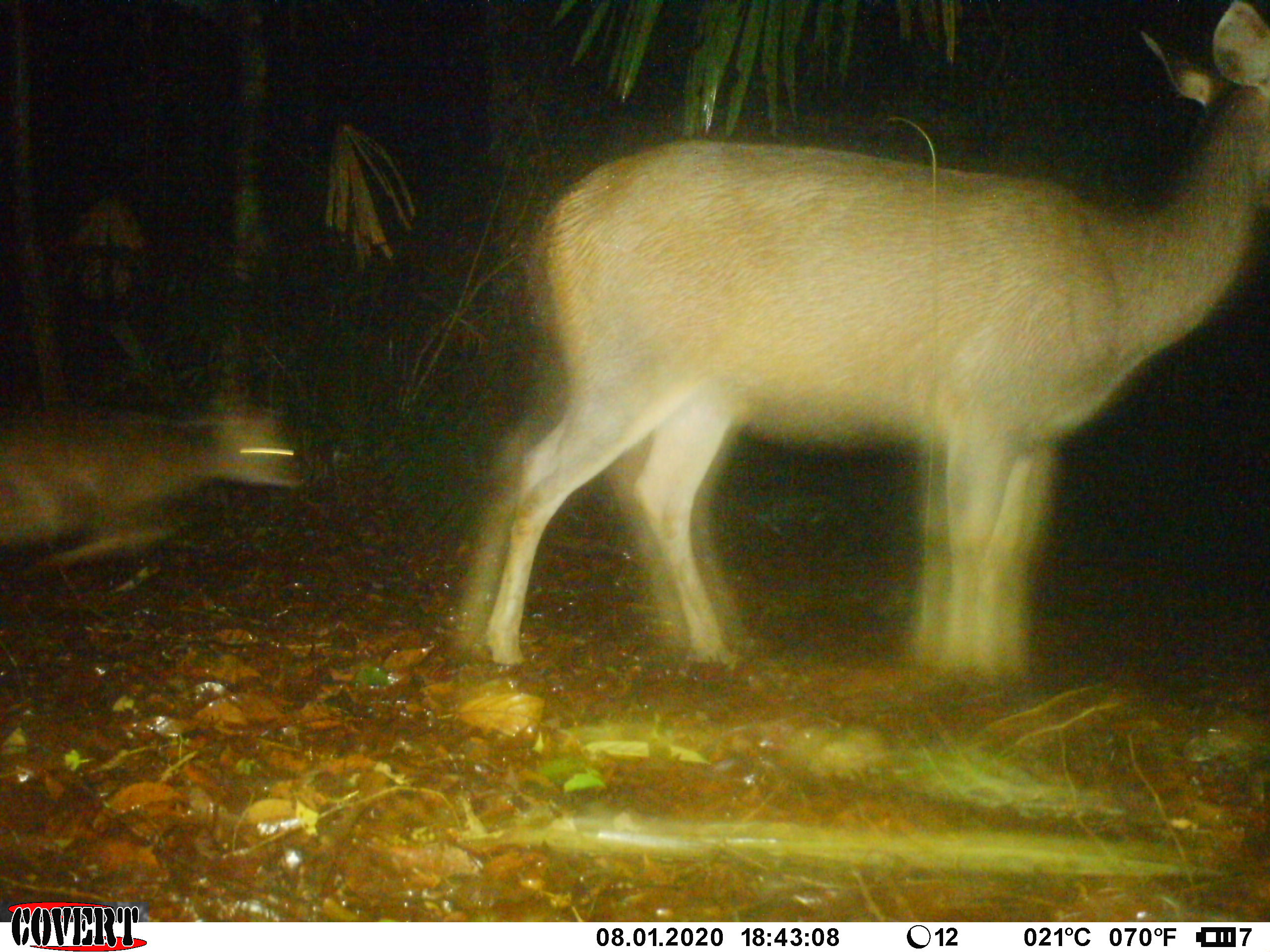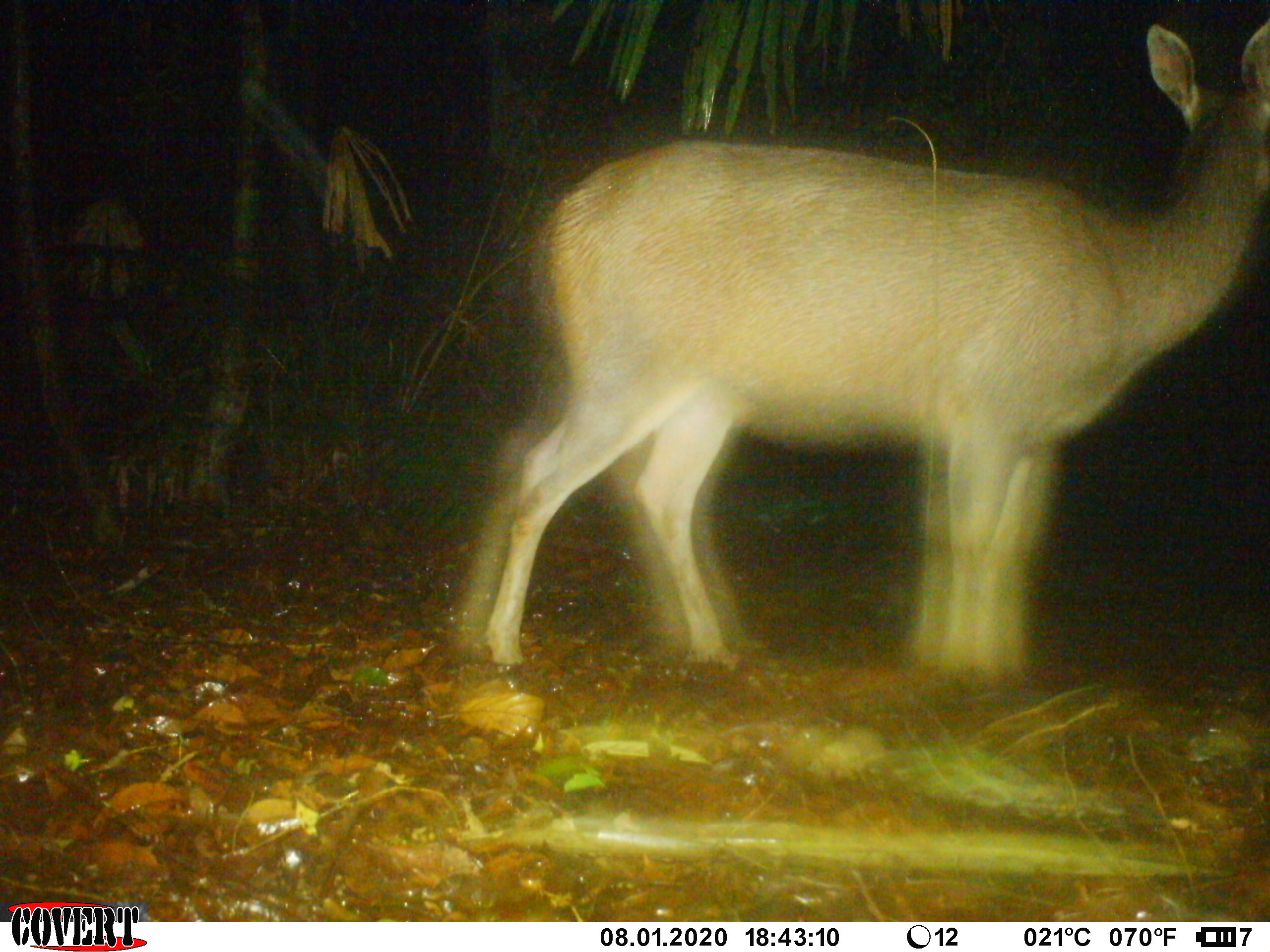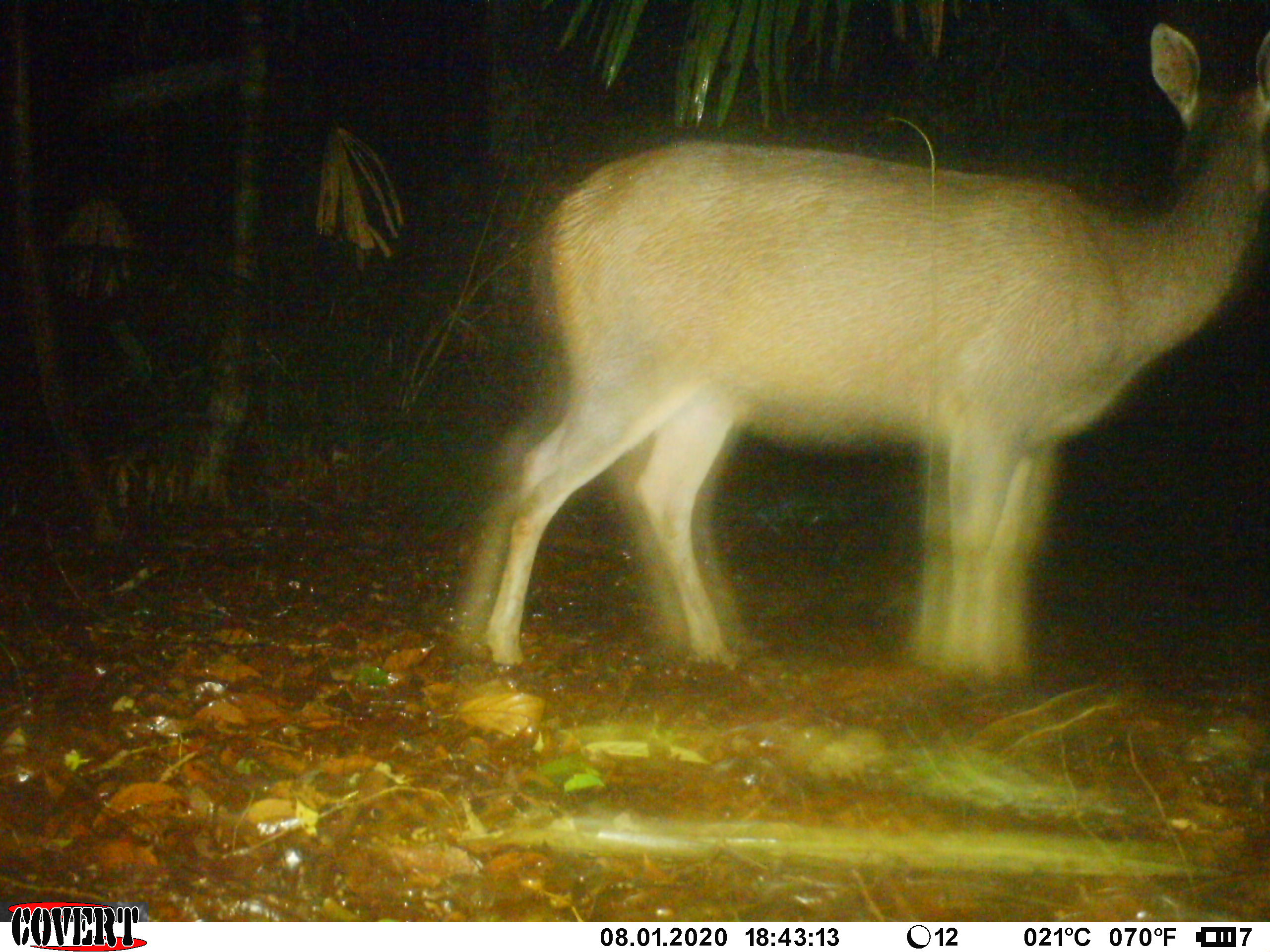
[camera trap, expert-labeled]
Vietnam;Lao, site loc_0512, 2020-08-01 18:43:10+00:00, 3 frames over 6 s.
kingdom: Animalia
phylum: Chordata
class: Mammalia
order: Artiodactyla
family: Cervidae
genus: Rusa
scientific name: Rusa unicolor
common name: sambar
Sambar (Rusa unicolor). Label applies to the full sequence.